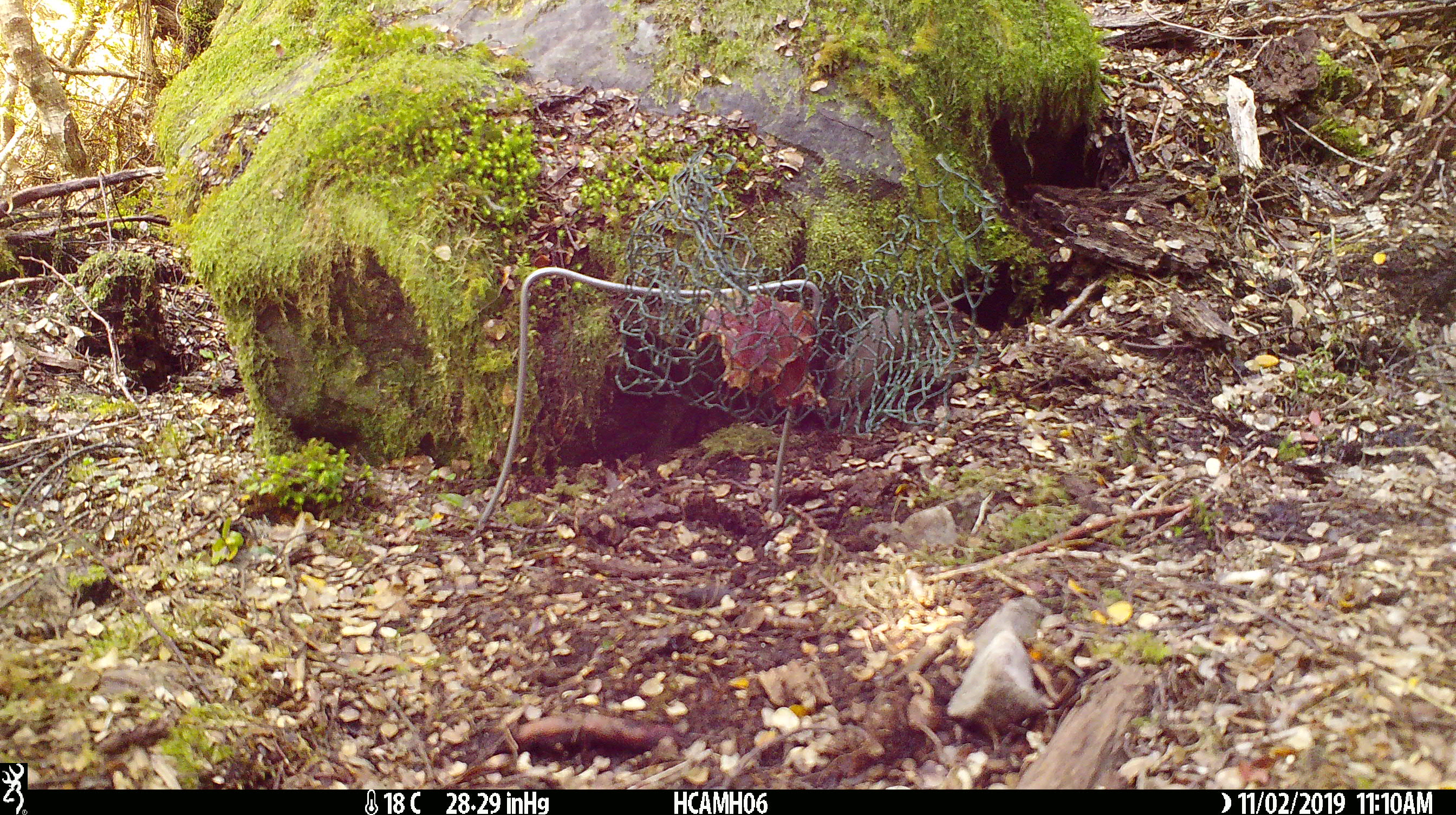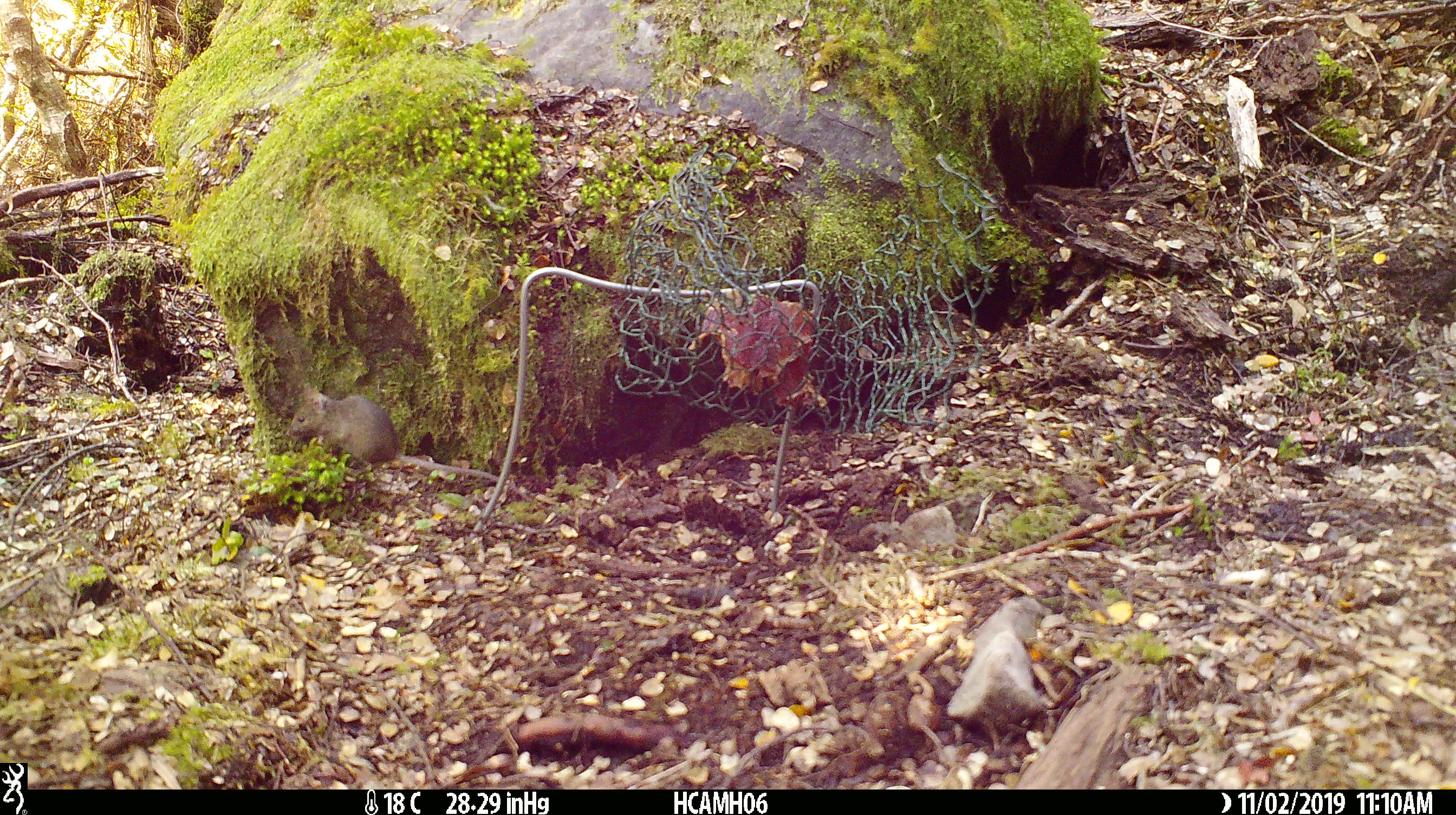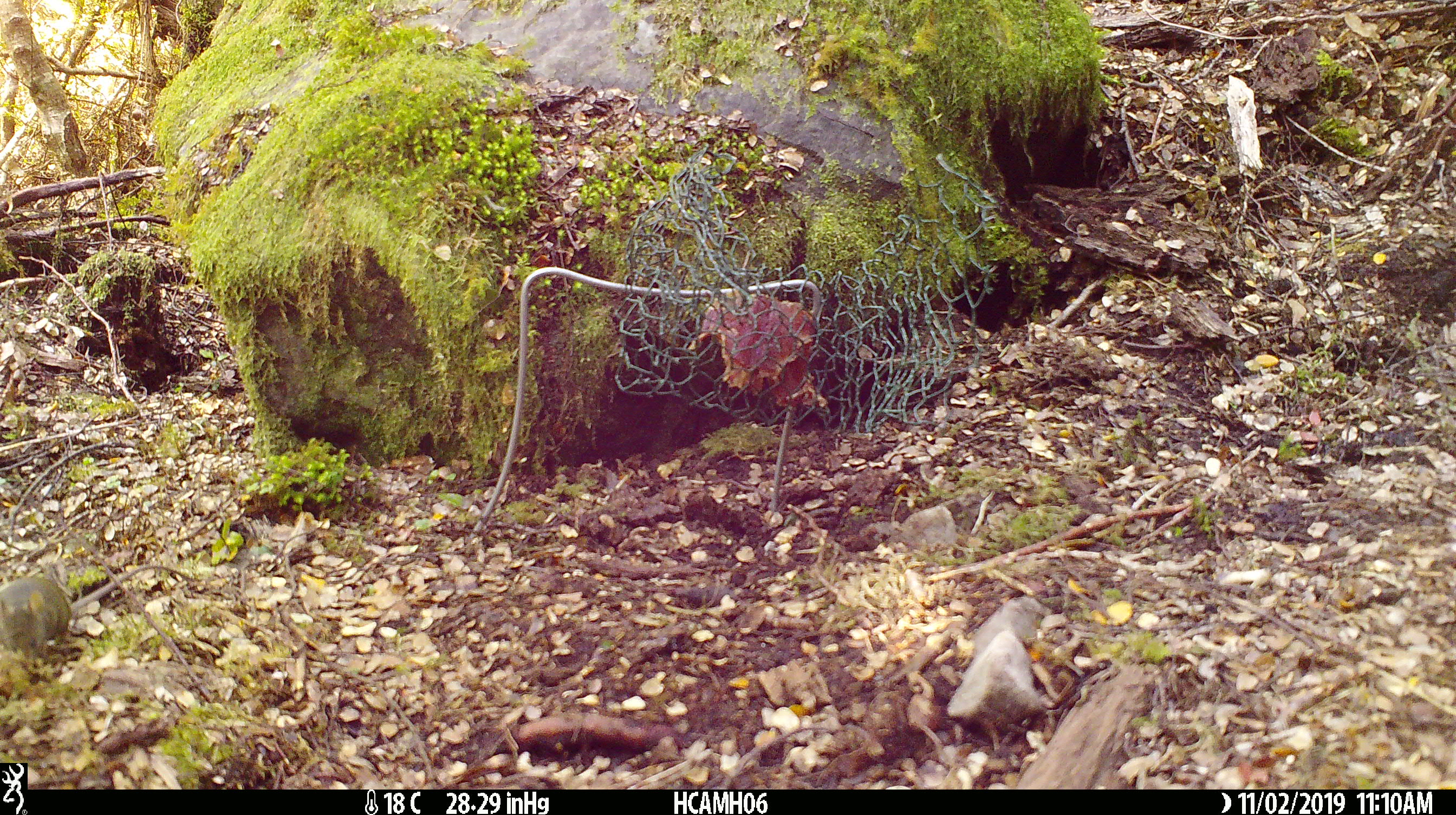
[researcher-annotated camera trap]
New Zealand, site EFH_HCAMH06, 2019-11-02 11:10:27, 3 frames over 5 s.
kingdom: Animalia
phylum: Chordata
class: Mammalia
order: Rodentia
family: Muridae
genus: Mus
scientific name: Mus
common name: mouse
Mouse (Mus).